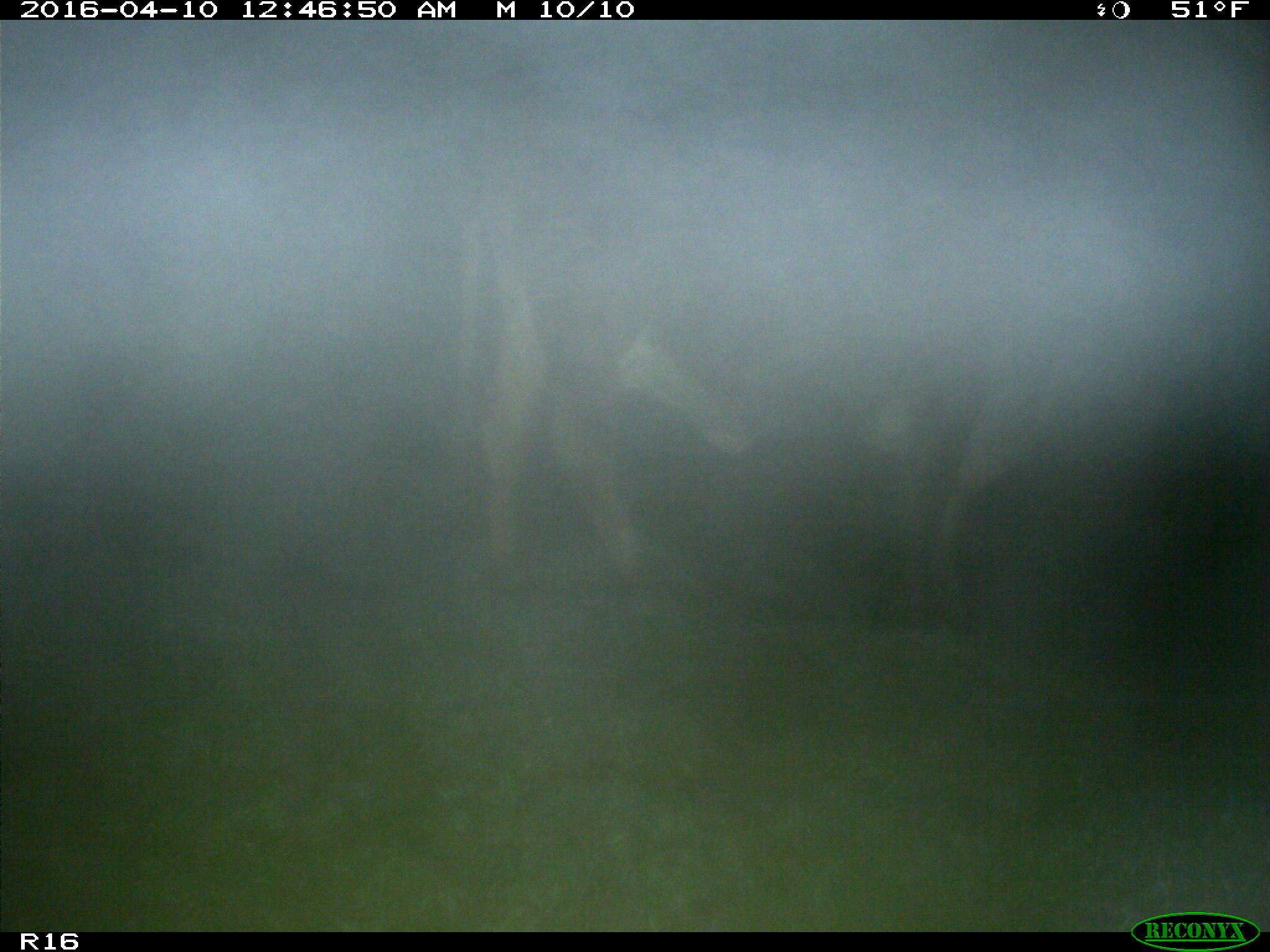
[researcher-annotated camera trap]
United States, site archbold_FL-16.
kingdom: Animalia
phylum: Chordata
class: Mammalia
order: Artiodactyla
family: Bovidae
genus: Bos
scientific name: Bos taurus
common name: domestic cow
Bos taurus (domestic cow).